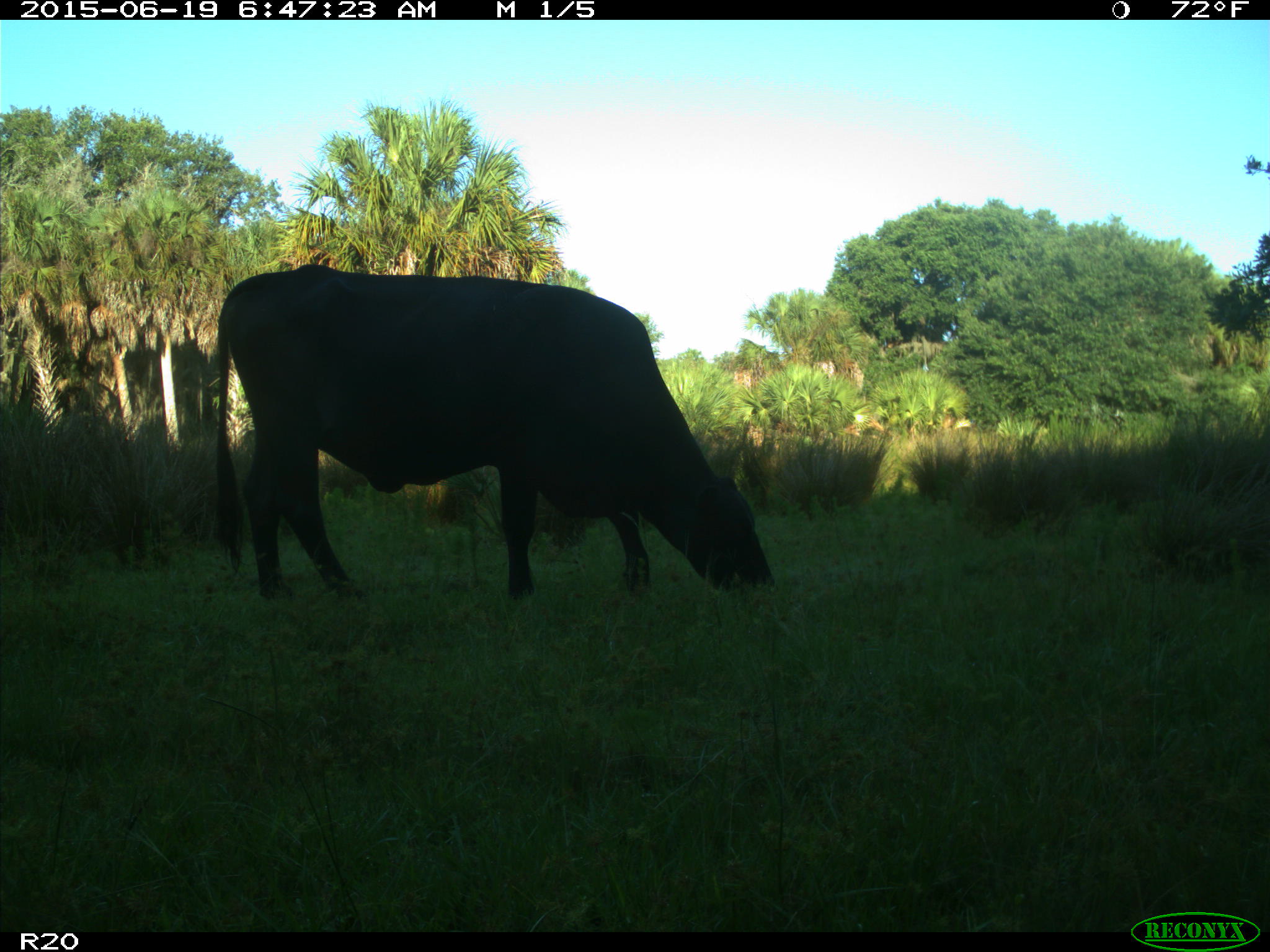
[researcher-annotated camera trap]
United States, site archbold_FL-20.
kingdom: Animalia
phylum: Chordata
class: Mammalia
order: Artiodactyla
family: Bovidae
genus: Bos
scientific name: Bos taurus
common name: domestic cow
Bos taurus (domestic cow).